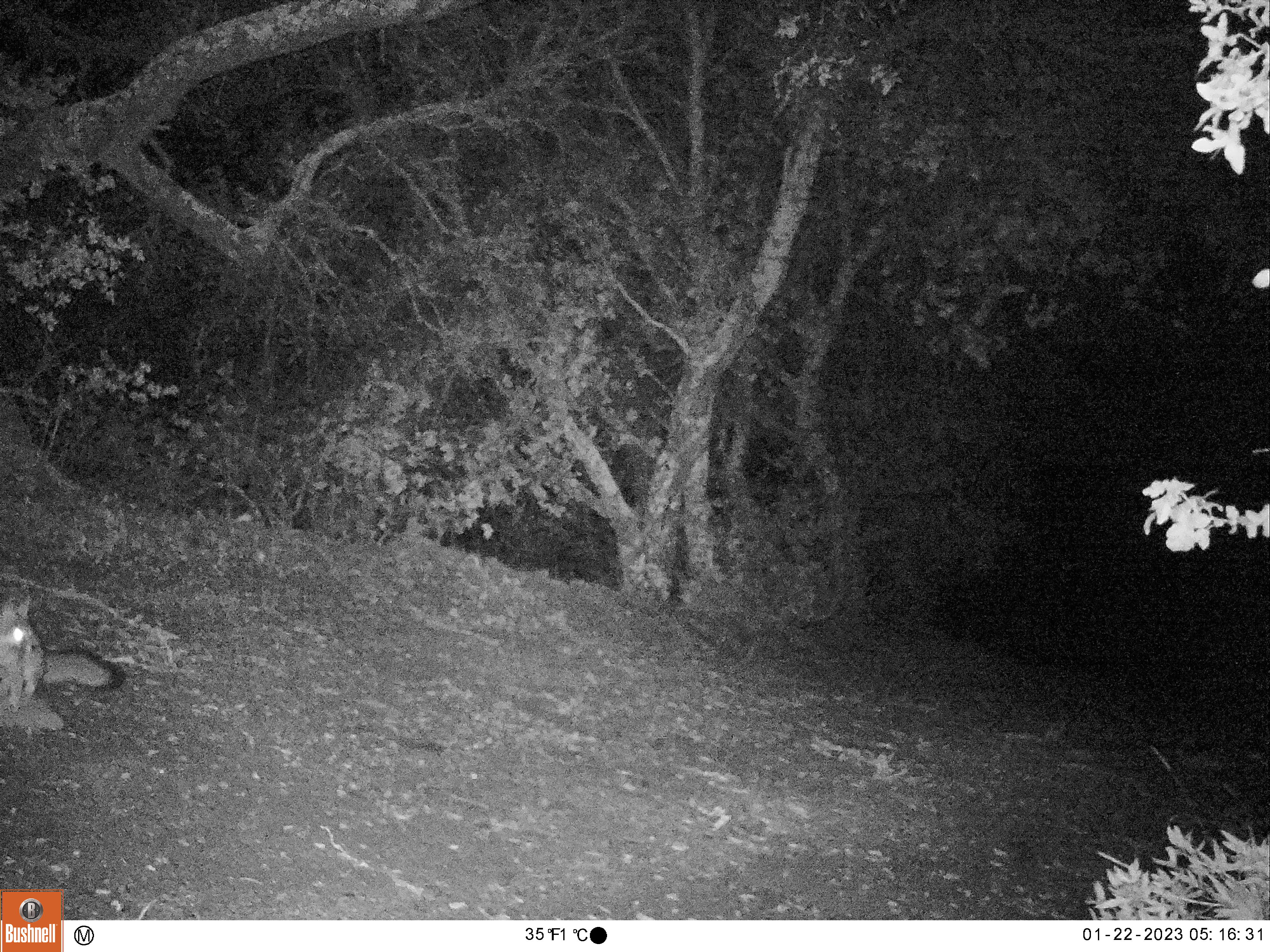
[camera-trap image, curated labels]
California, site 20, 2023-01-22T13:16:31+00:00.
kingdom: Animalia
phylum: Chordata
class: Mammalia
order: Carnivora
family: Canidae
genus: Urocyon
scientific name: Urocyon cinereoargenteus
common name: gray fox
Gray fox (Urocyon cinereoargenteus).